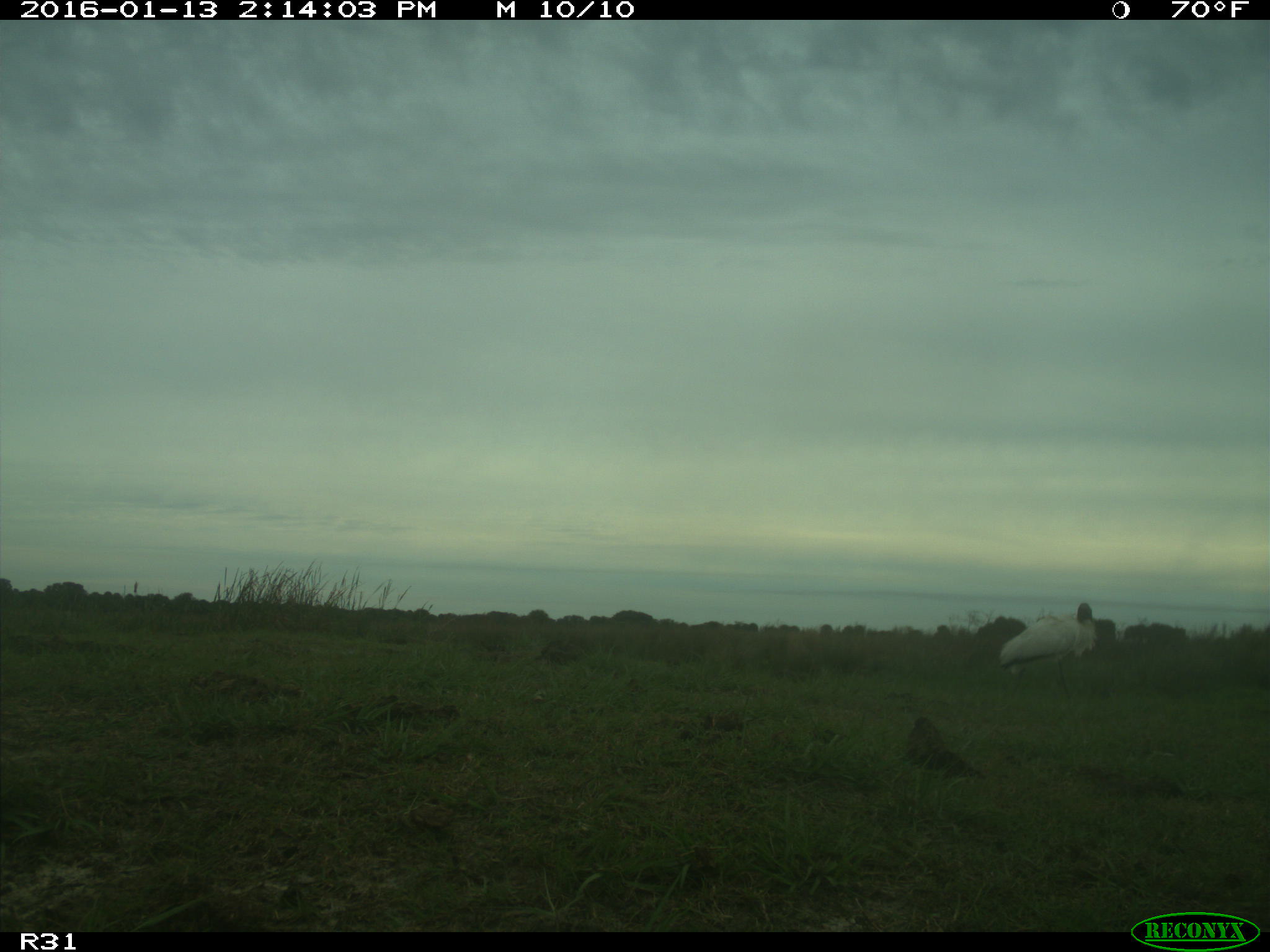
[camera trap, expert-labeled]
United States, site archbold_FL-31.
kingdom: Animalia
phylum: Chordata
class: Aves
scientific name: Aves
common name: birds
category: unidentified bird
Unidentified bird (birds) (Aves).